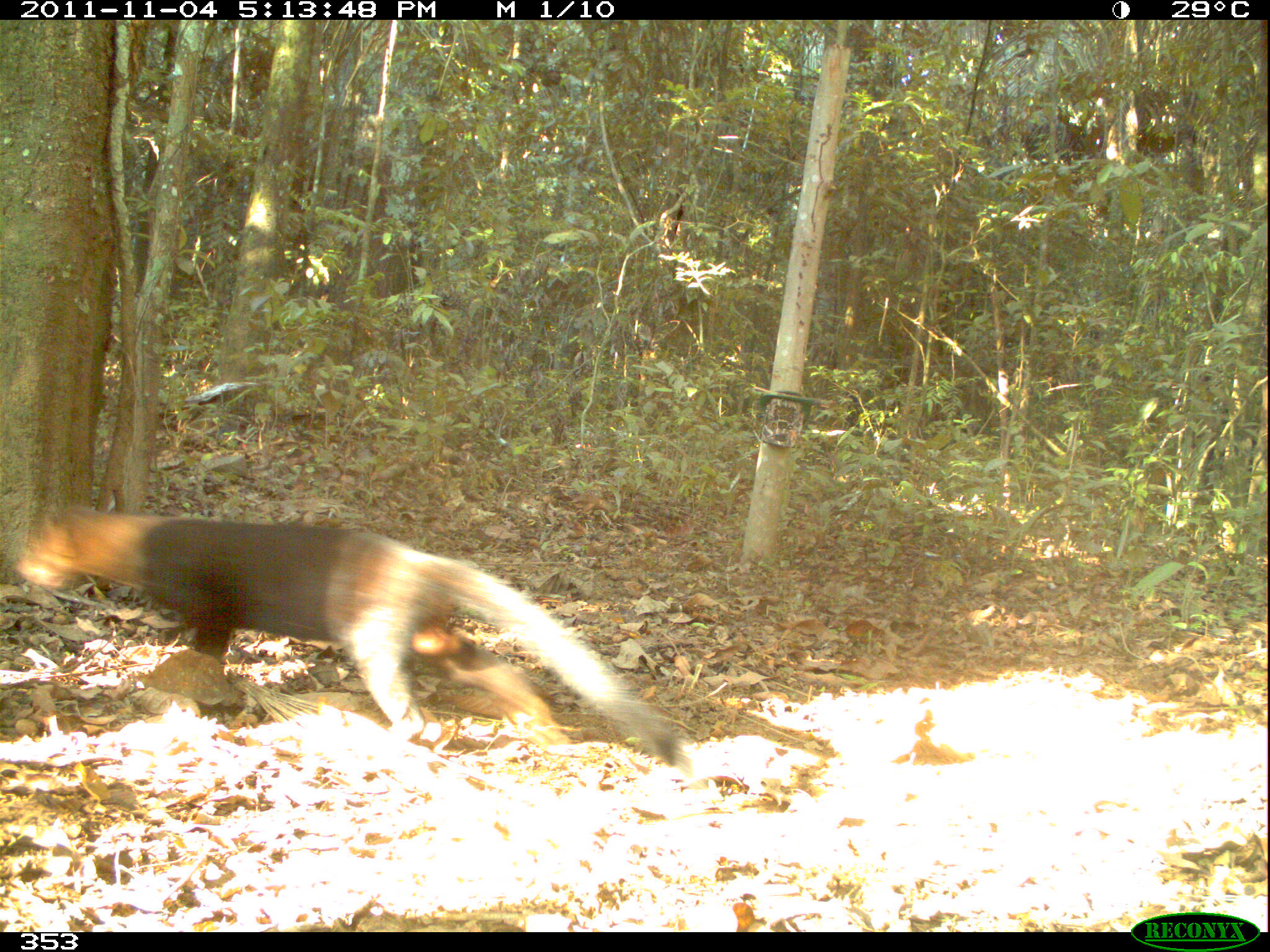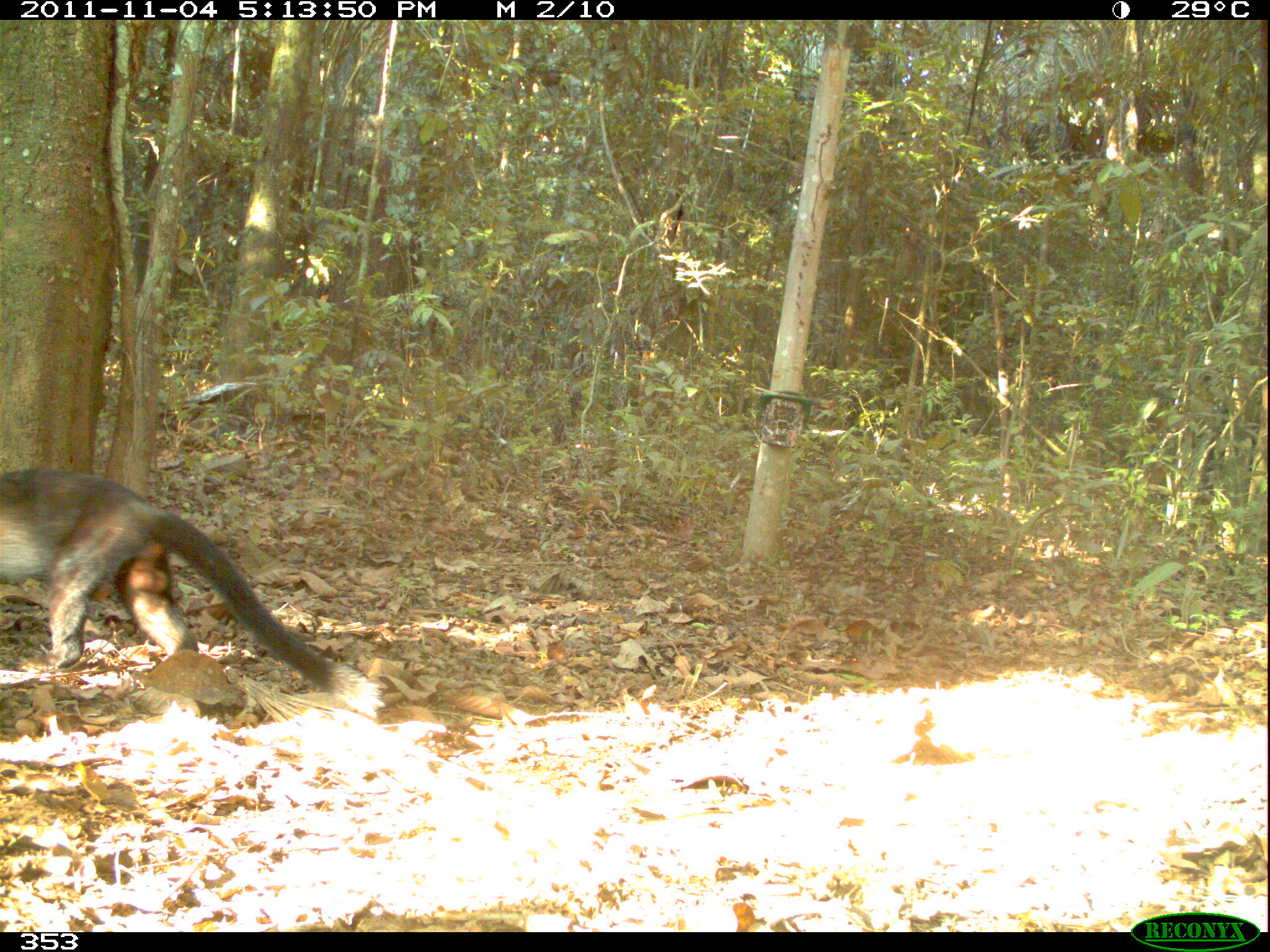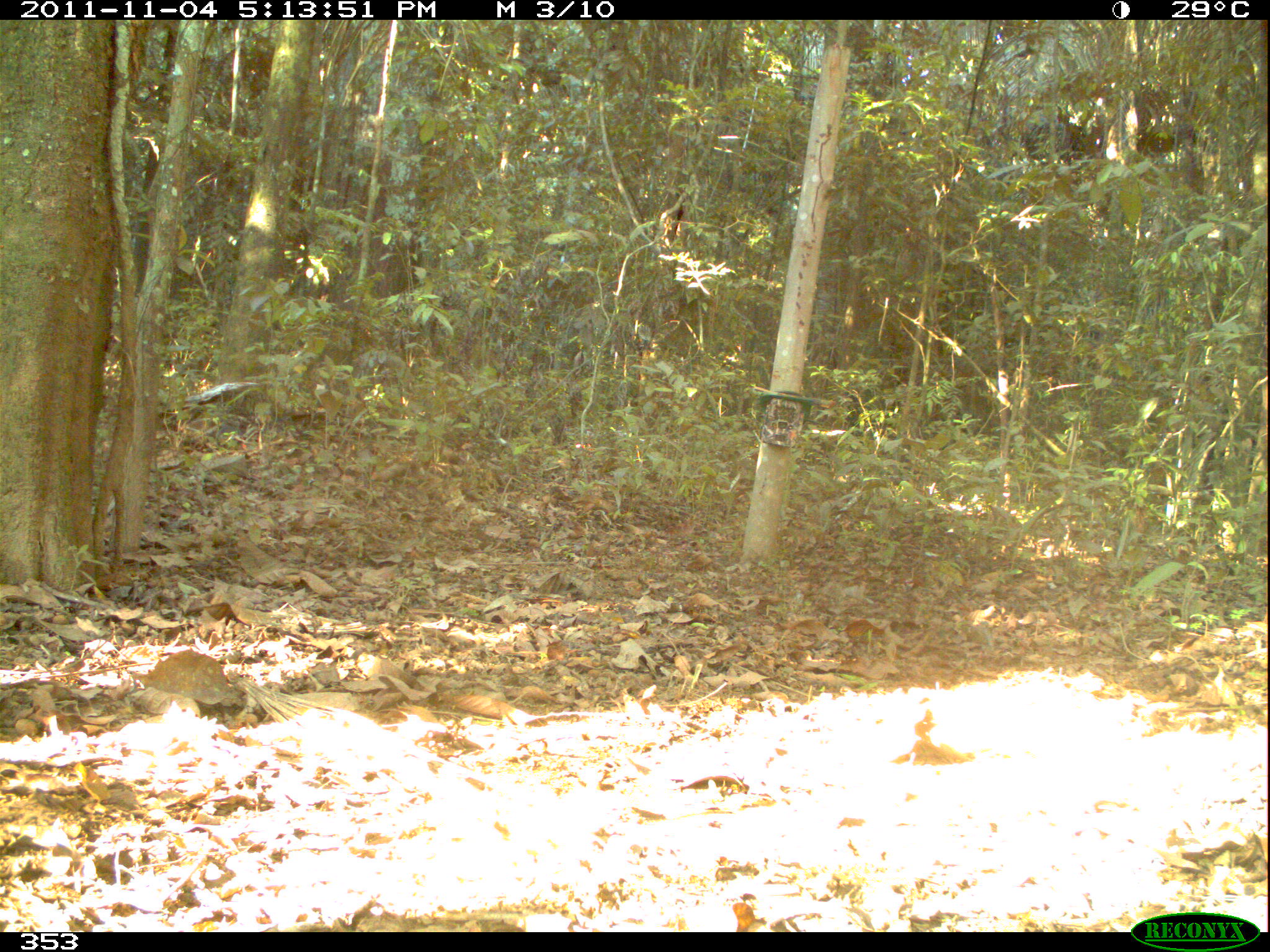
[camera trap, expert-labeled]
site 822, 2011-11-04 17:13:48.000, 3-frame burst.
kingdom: Animalia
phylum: Chordata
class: Mammalia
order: Carnivora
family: Mustelidae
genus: Eira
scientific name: Eira barbara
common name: tayra